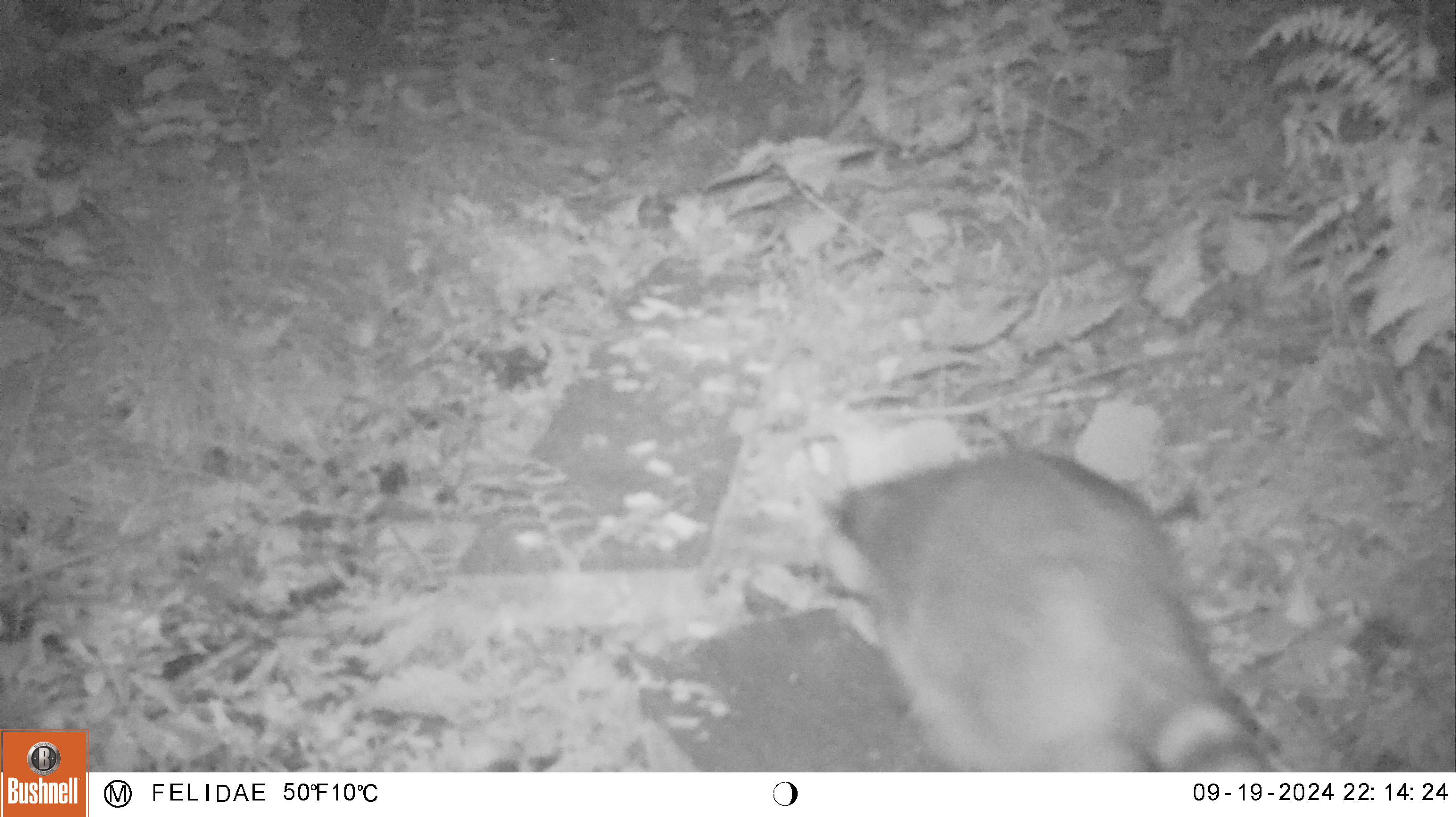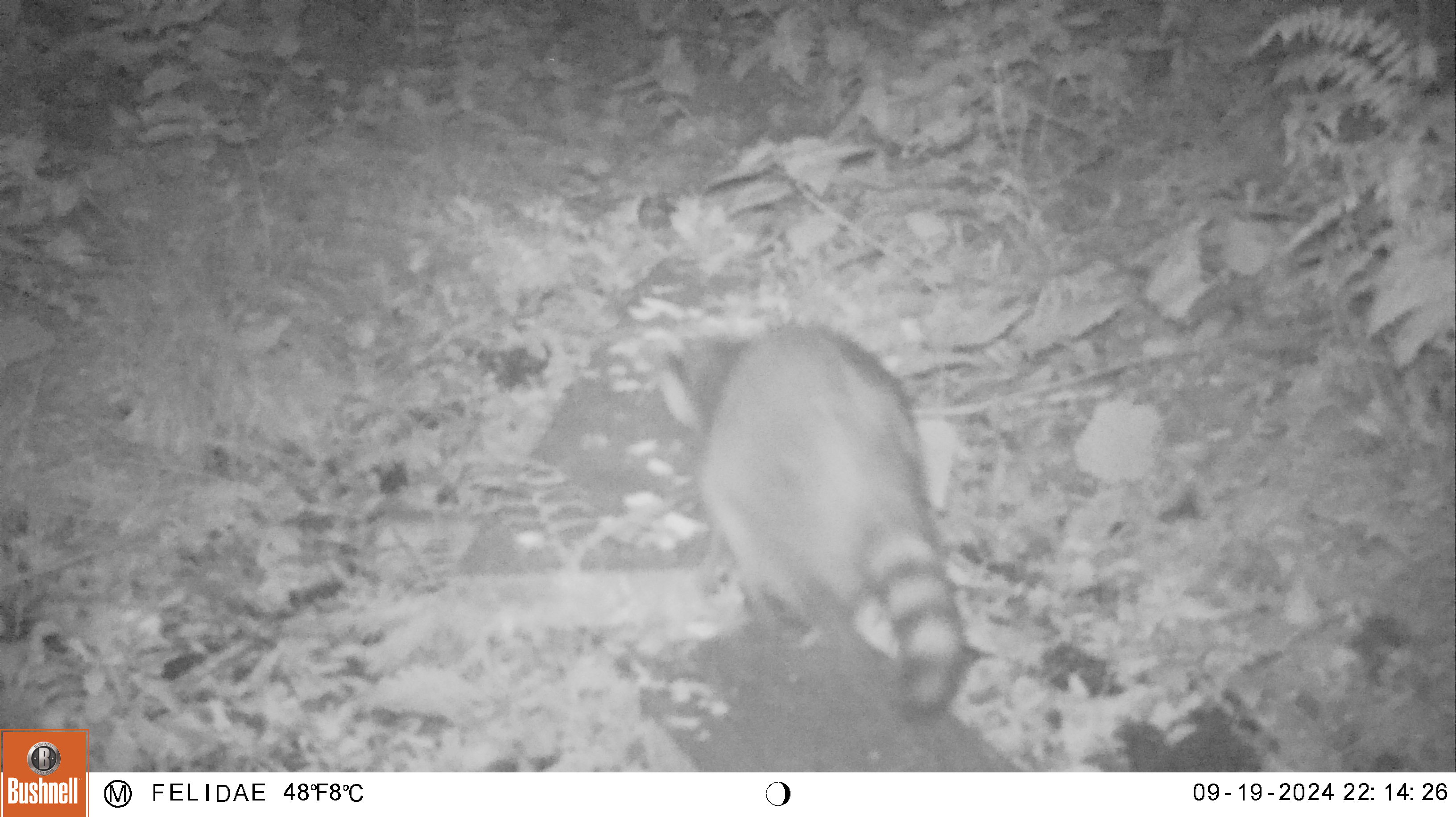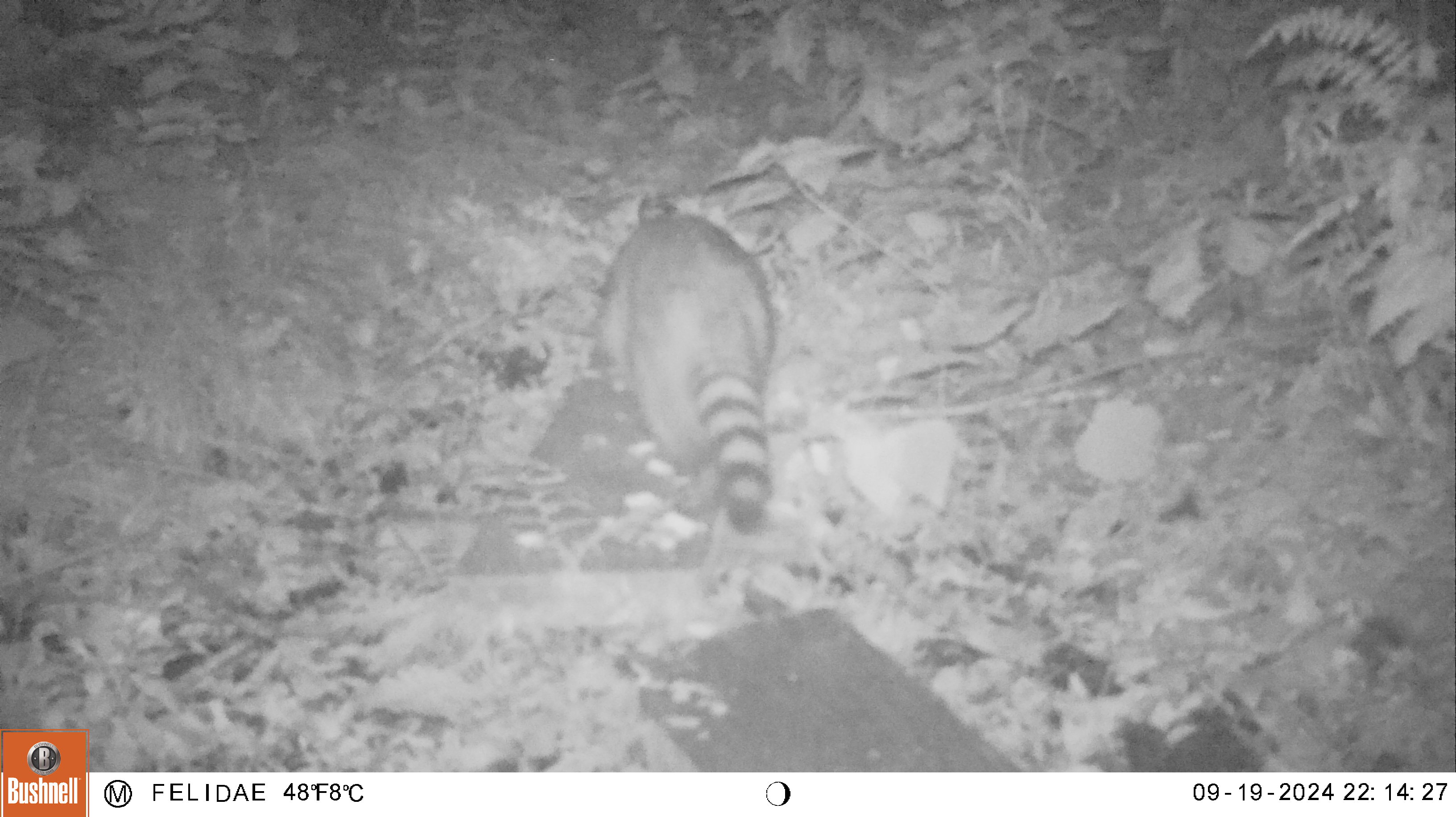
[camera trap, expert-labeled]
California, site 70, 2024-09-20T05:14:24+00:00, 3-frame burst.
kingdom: Animalia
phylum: Chordata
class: Mammalia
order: Carnivora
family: Procyonidae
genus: Procyon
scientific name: Procyon lotor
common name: raccoon